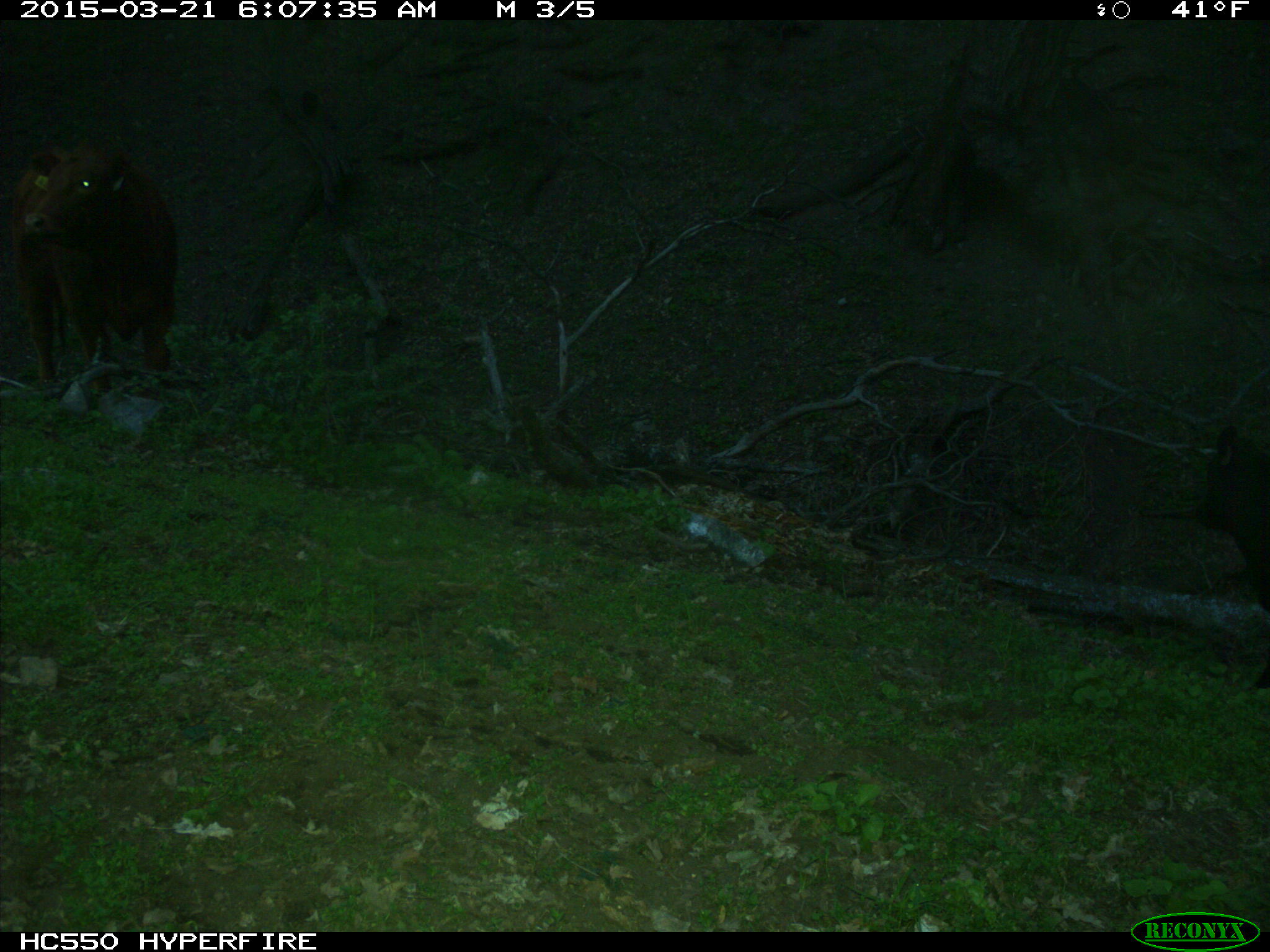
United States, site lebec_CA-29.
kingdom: Animalia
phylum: Chordata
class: Mammalia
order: Artiodactyla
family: Bovidae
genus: Bos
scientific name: Bos taurus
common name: domestic cow